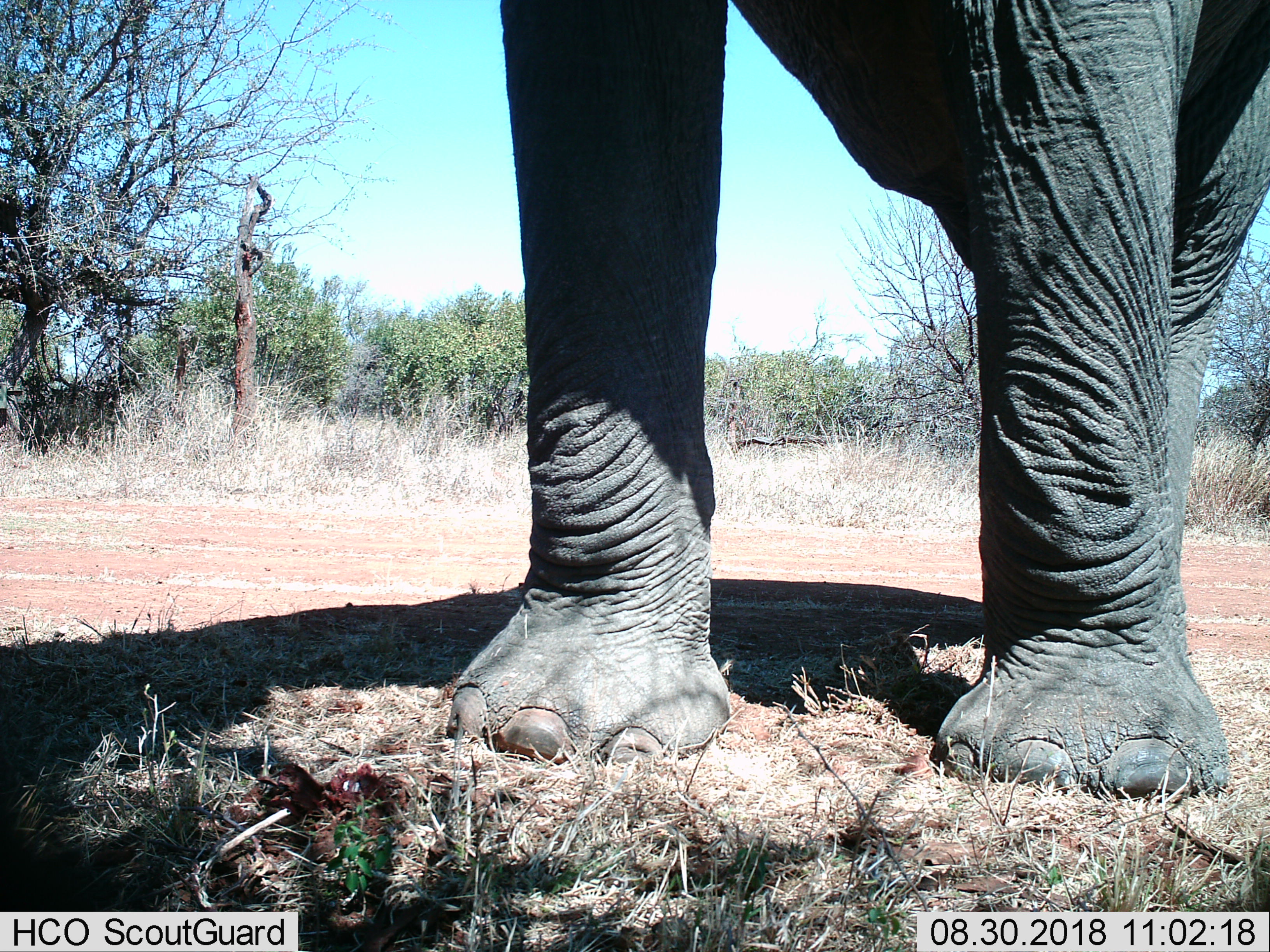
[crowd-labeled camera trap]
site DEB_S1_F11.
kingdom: Animalia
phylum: Chordata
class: Mammalia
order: Proboscidea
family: Elephantidae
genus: Loxodonta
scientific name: Loxodonta africana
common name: african bush elephant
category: elephant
Elephant (african bush elephant) (Loxodonta africana), count 1. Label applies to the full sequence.